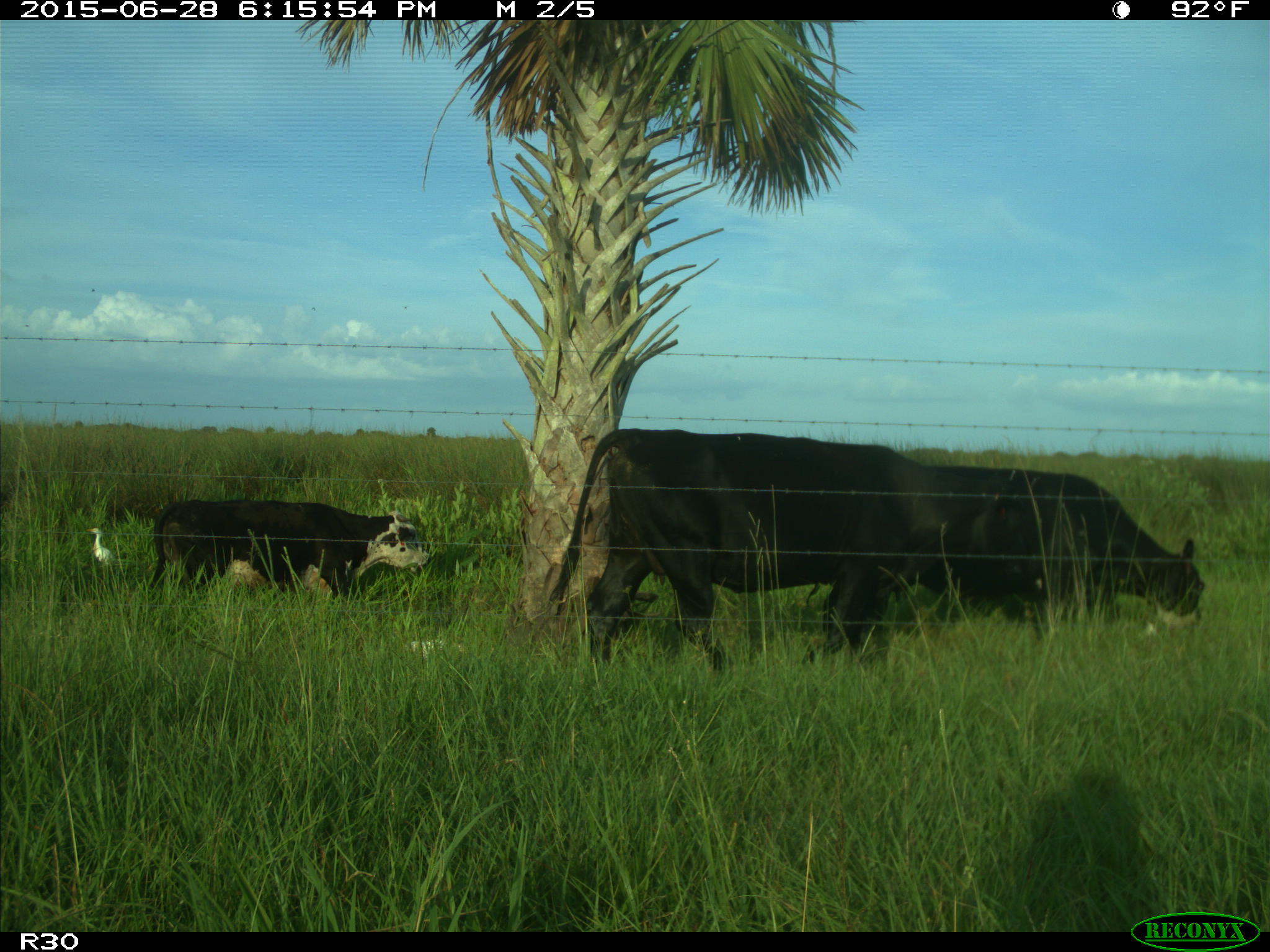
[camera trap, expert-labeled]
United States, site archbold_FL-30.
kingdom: Animalia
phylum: Chordata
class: Mammalia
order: Artiodactyla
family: Bovidae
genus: Bos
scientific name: Bos taurus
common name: domestic cow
Bos taurus (domestic cow).